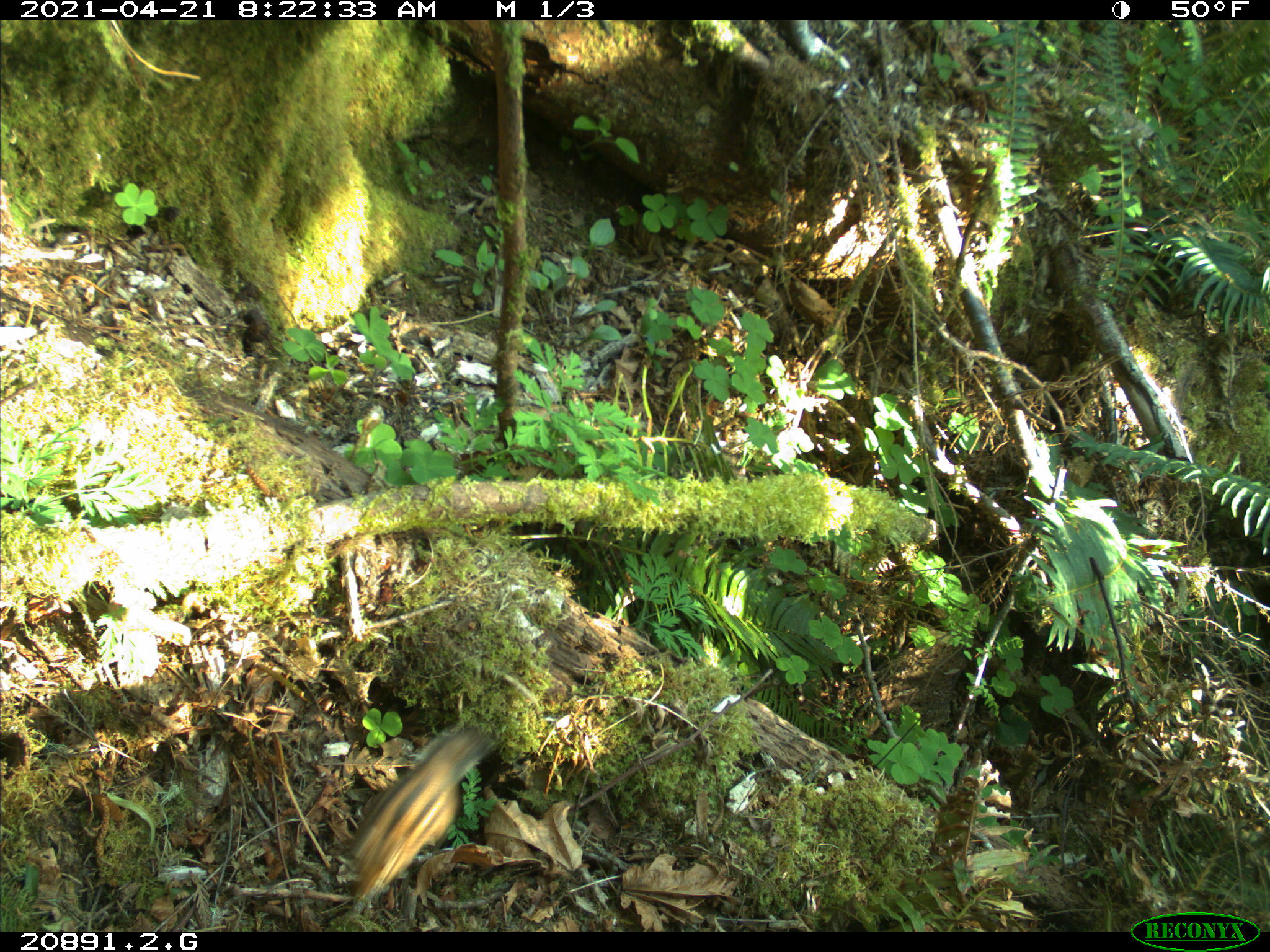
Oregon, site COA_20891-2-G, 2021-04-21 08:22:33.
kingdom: Animalia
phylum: Chordata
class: Mammalia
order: Rodentia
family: Sciuridae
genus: Neotamias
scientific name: Neotamias townsendii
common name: townsend's chipmunk